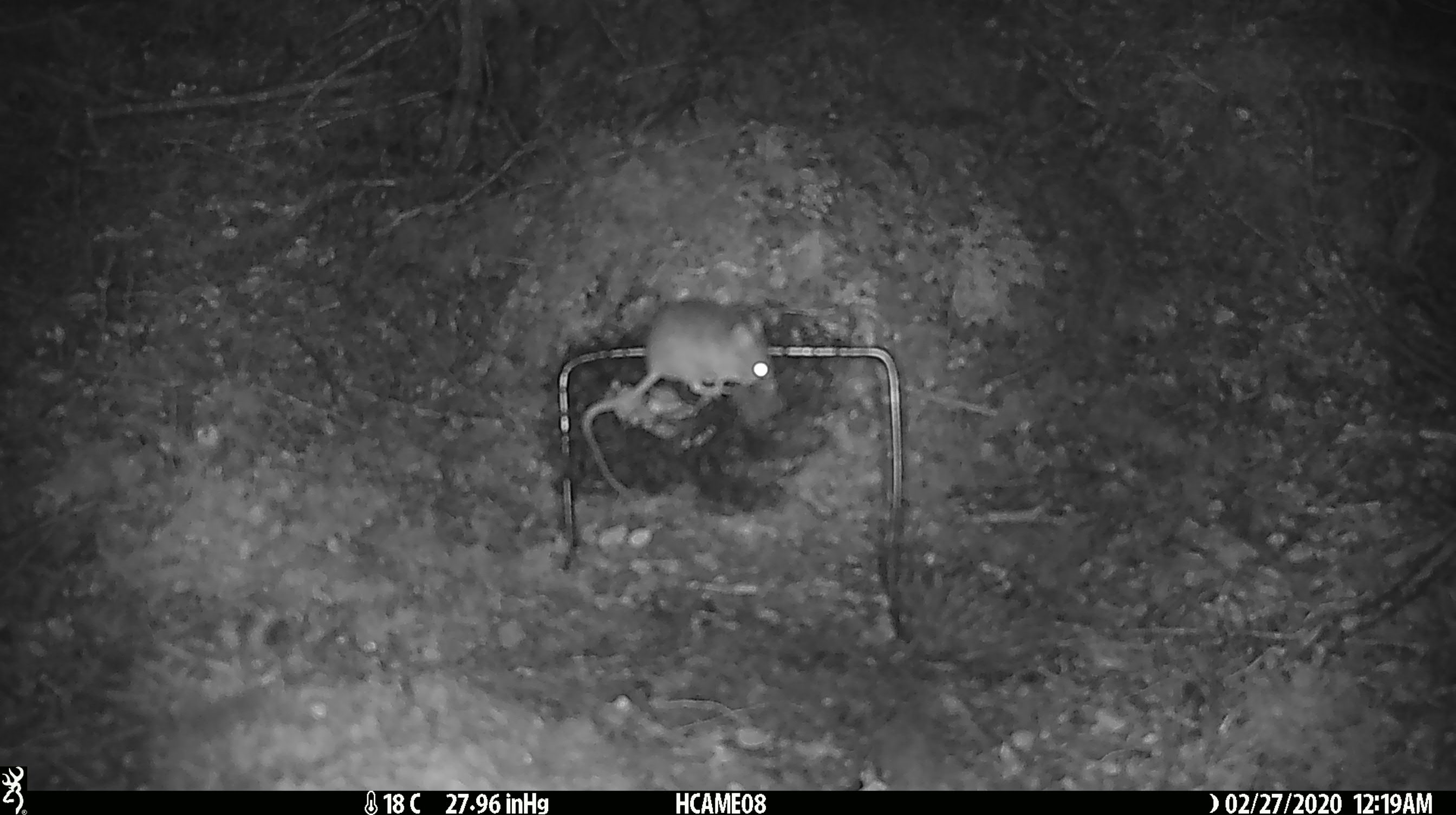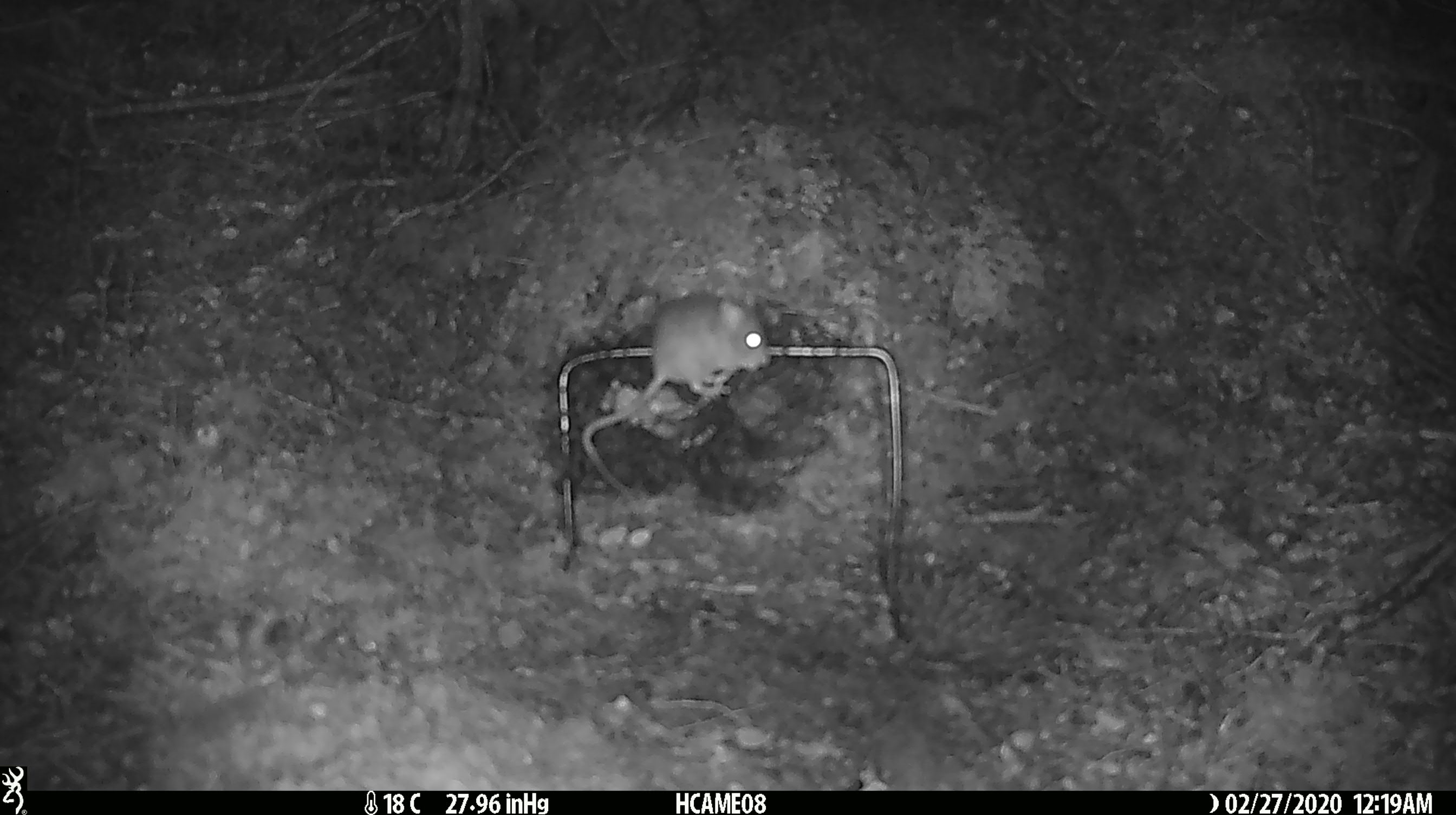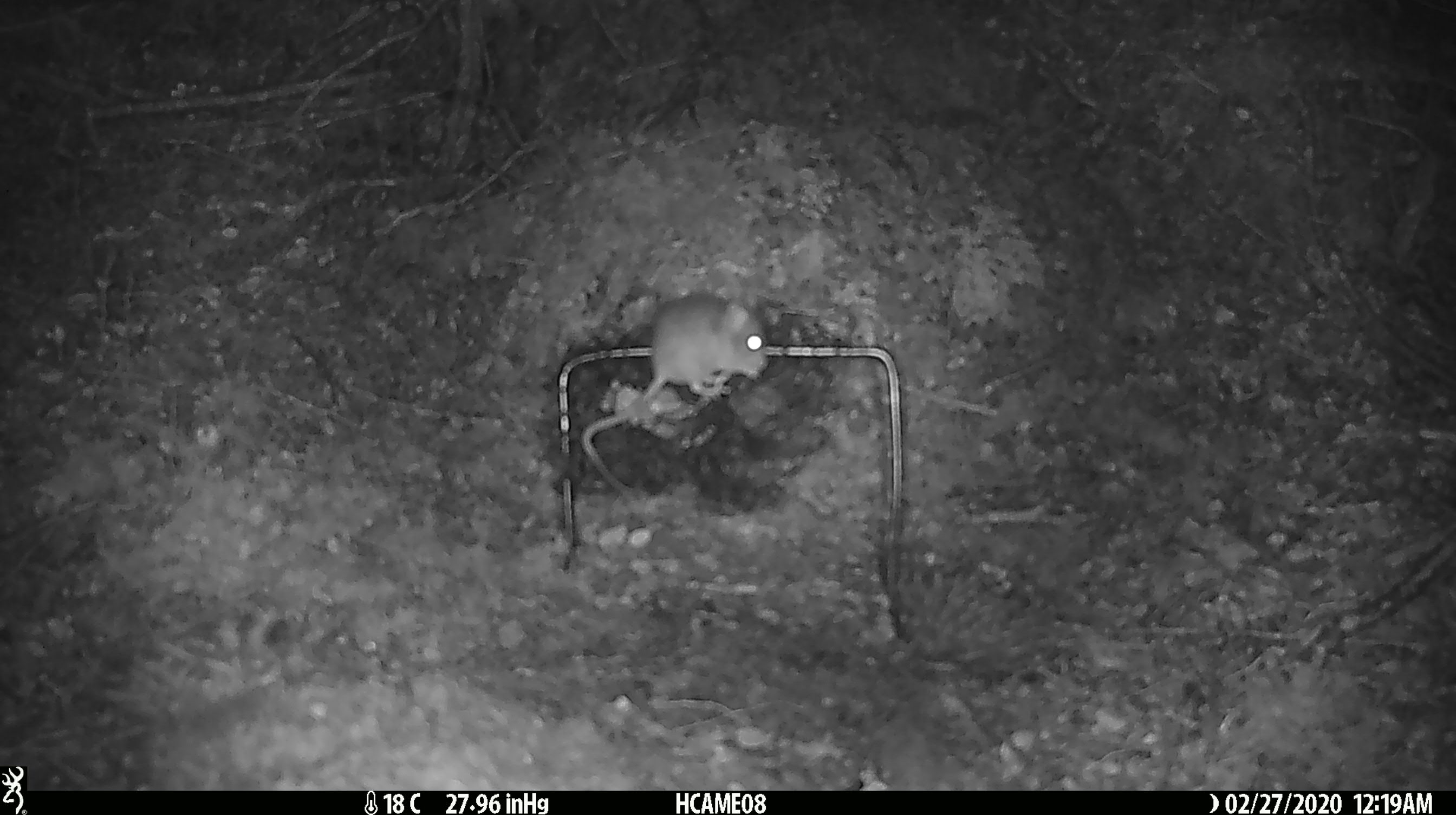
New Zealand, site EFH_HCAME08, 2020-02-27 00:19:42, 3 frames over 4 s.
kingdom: Animalia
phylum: Chordata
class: Mammalia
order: Rodentia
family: Muridae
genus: Mus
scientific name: Mus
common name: mouse